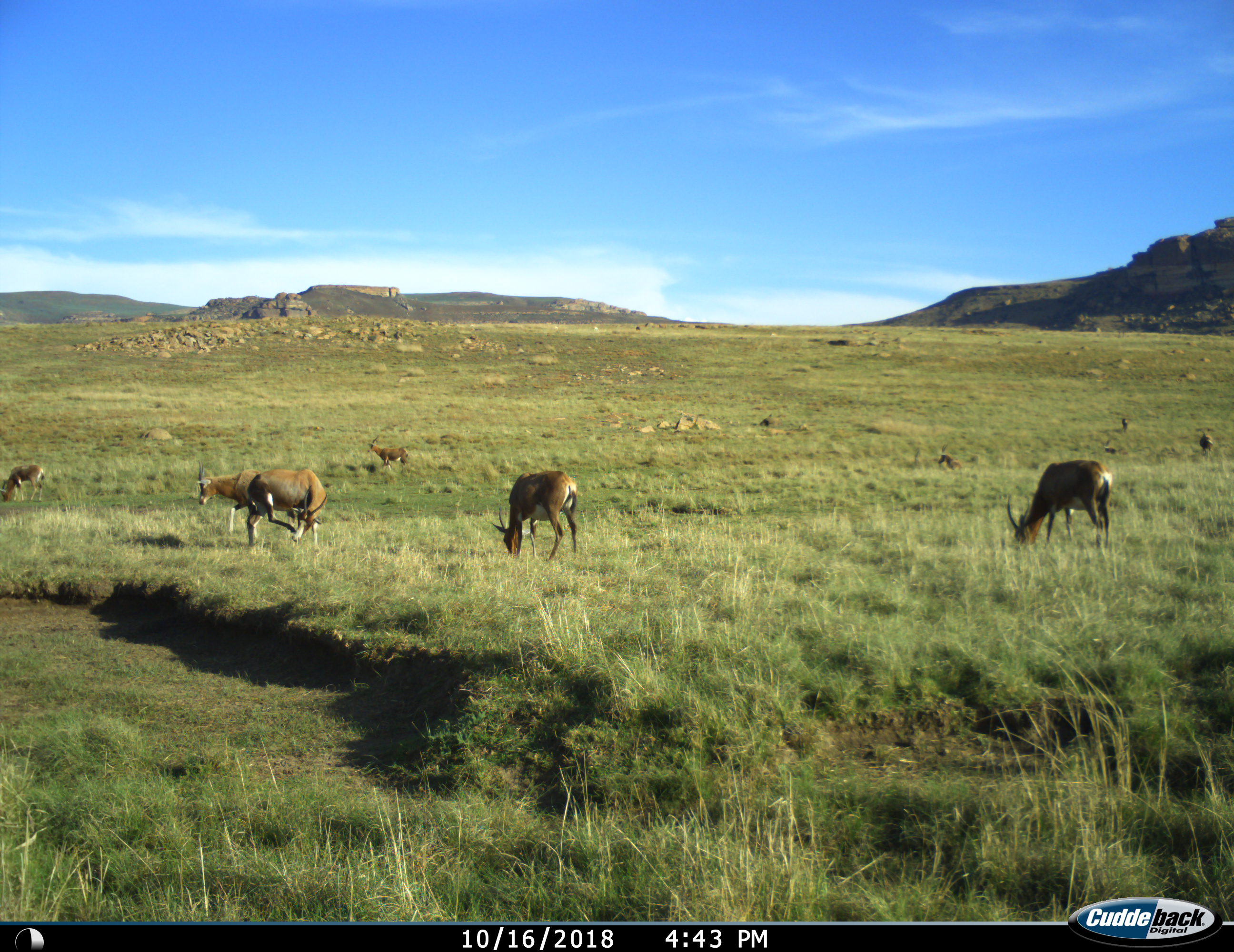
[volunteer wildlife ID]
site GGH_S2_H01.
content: unidentified animal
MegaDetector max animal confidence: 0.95